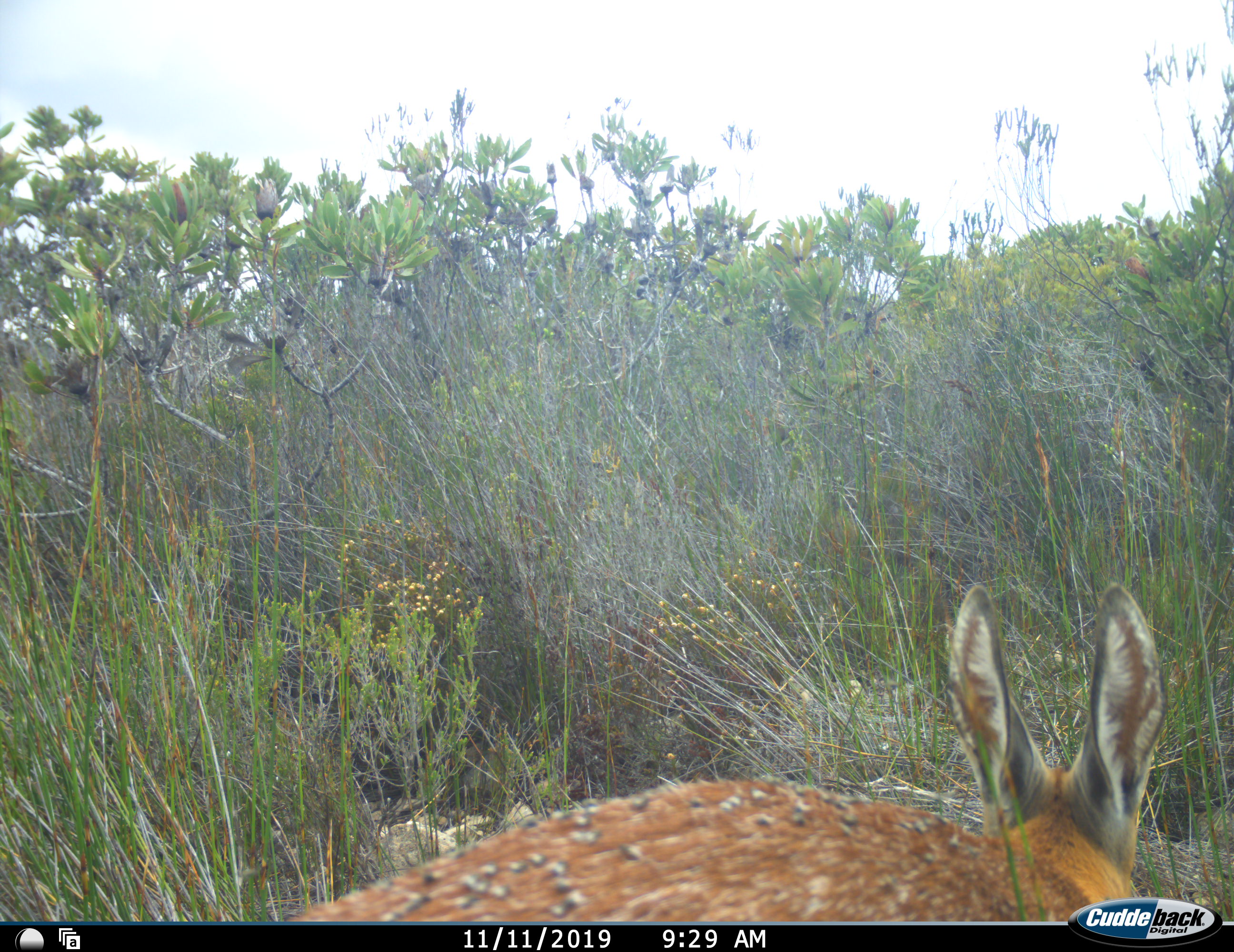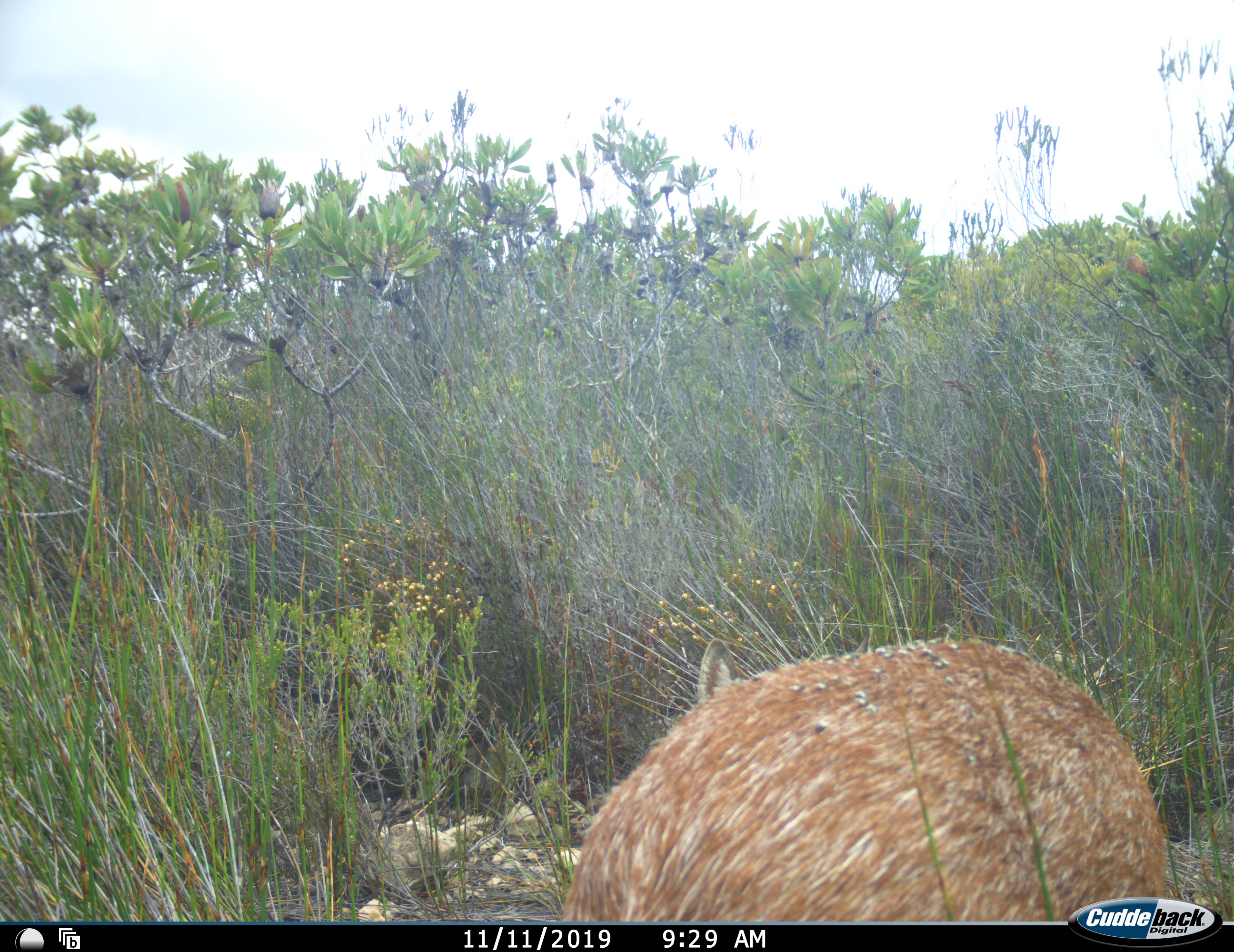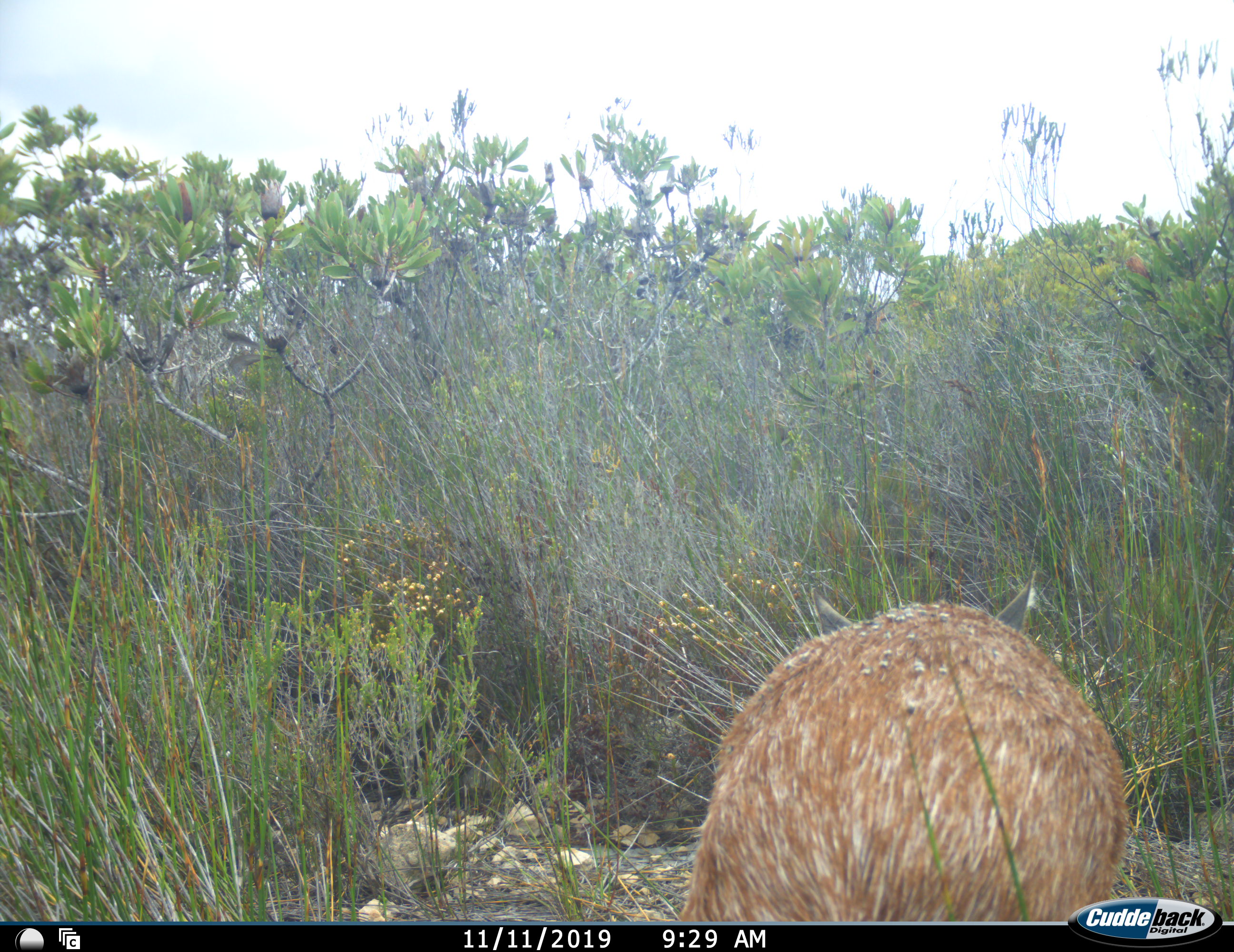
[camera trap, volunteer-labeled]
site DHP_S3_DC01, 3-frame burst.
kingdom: Animalia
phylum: Chordata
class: Mammalia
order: Artiodactyla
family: Bovidae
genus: Raphicerus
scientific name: Raphicerus melanotis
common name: grysbok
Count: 1.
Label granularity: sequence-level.